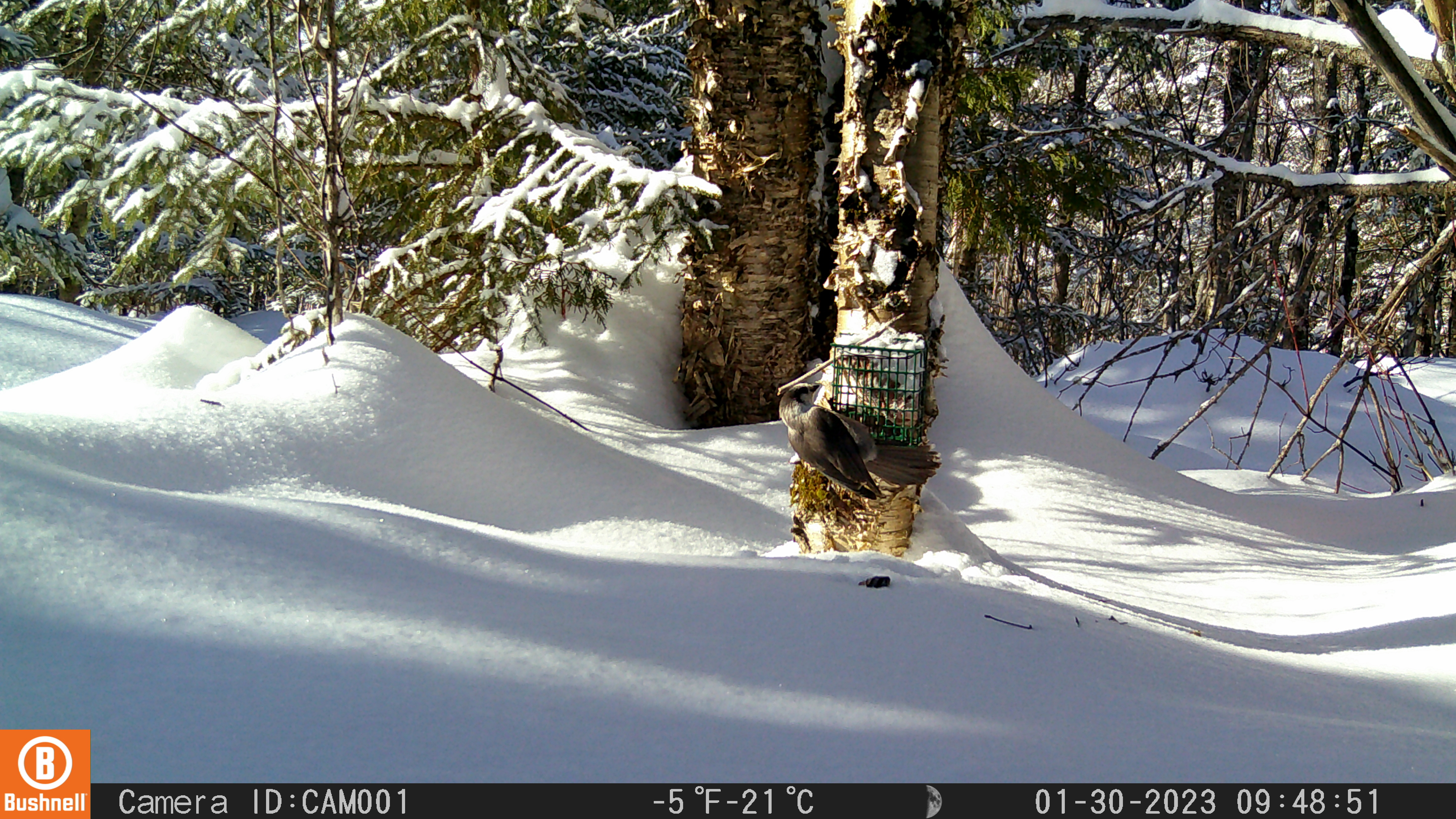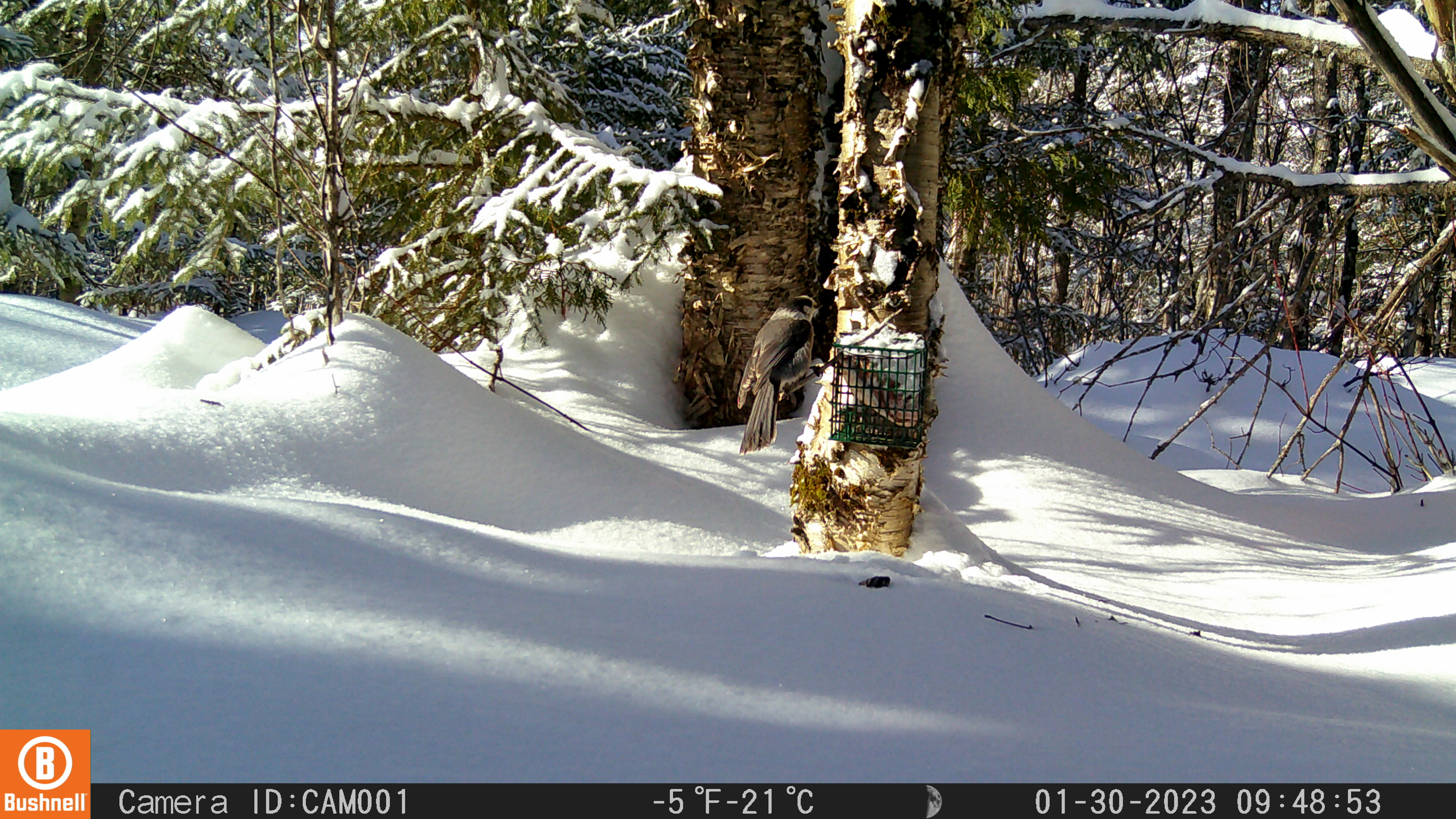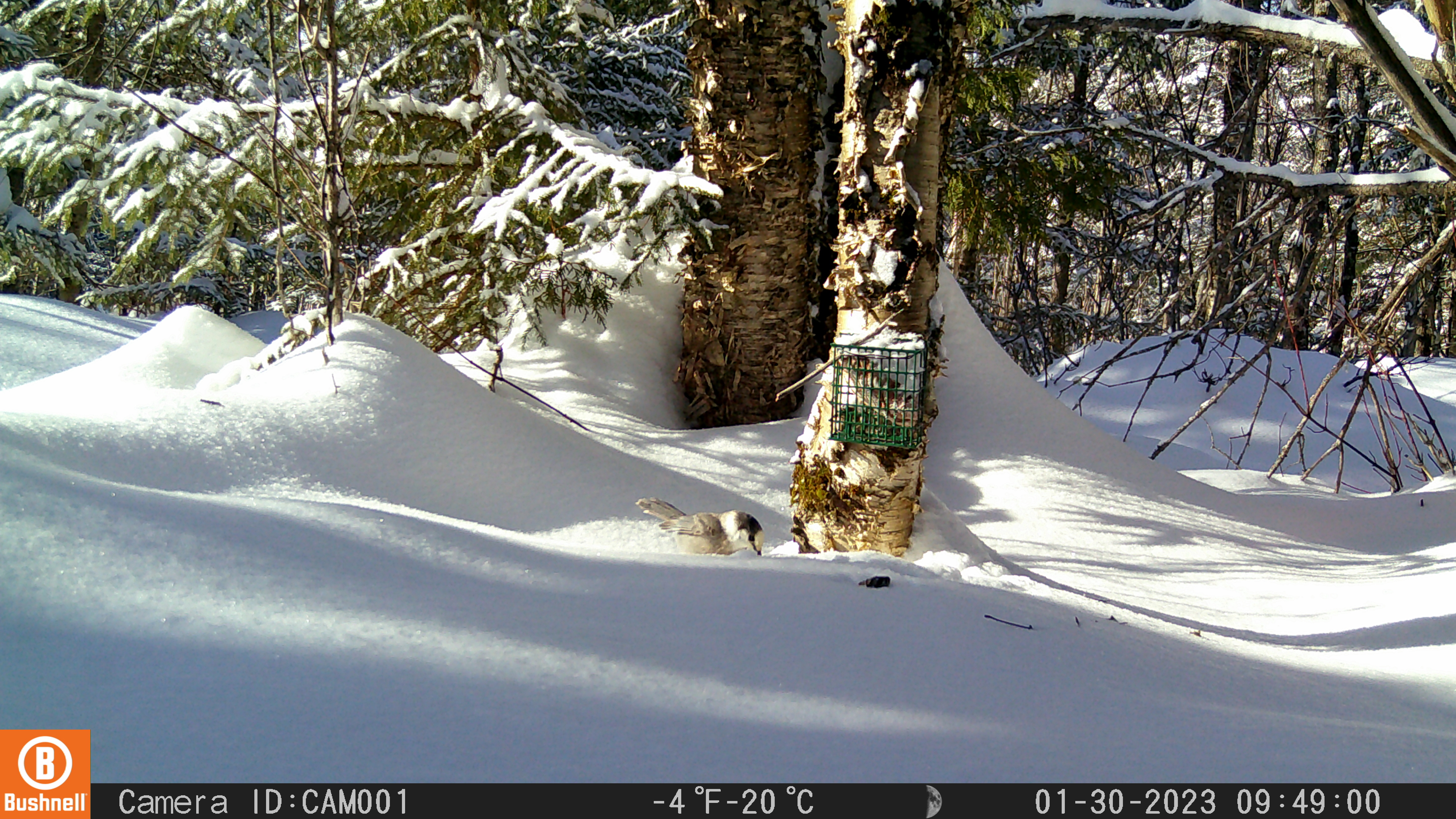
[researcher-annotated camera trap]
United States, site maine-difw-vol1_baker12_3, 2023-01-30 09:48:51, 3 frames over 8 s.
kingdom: Animalia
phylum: Chordata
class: Aves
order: Passeriformes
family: Corvidae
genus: Perisoreus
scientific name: Perisoreus canadensis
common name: canada jay